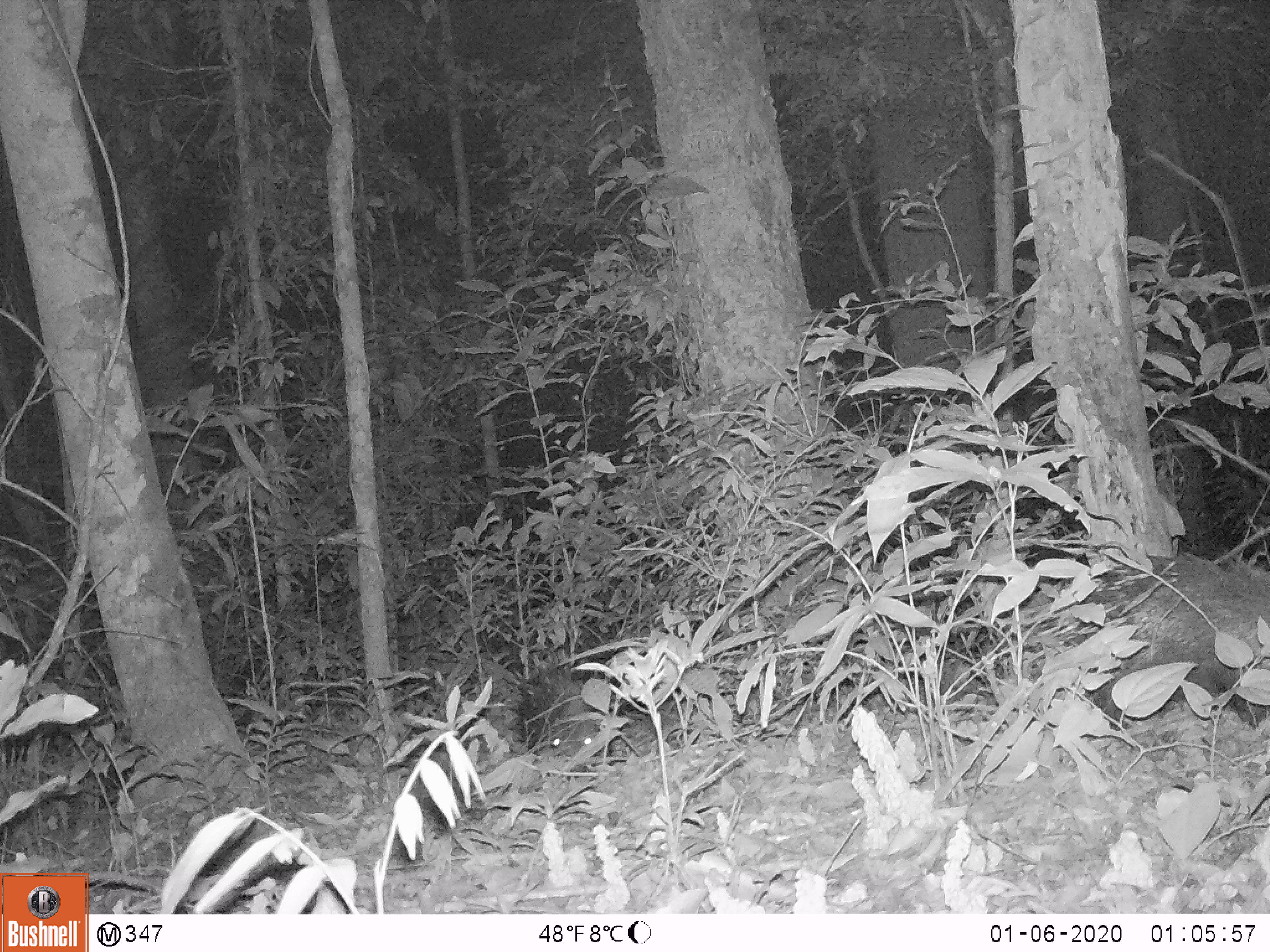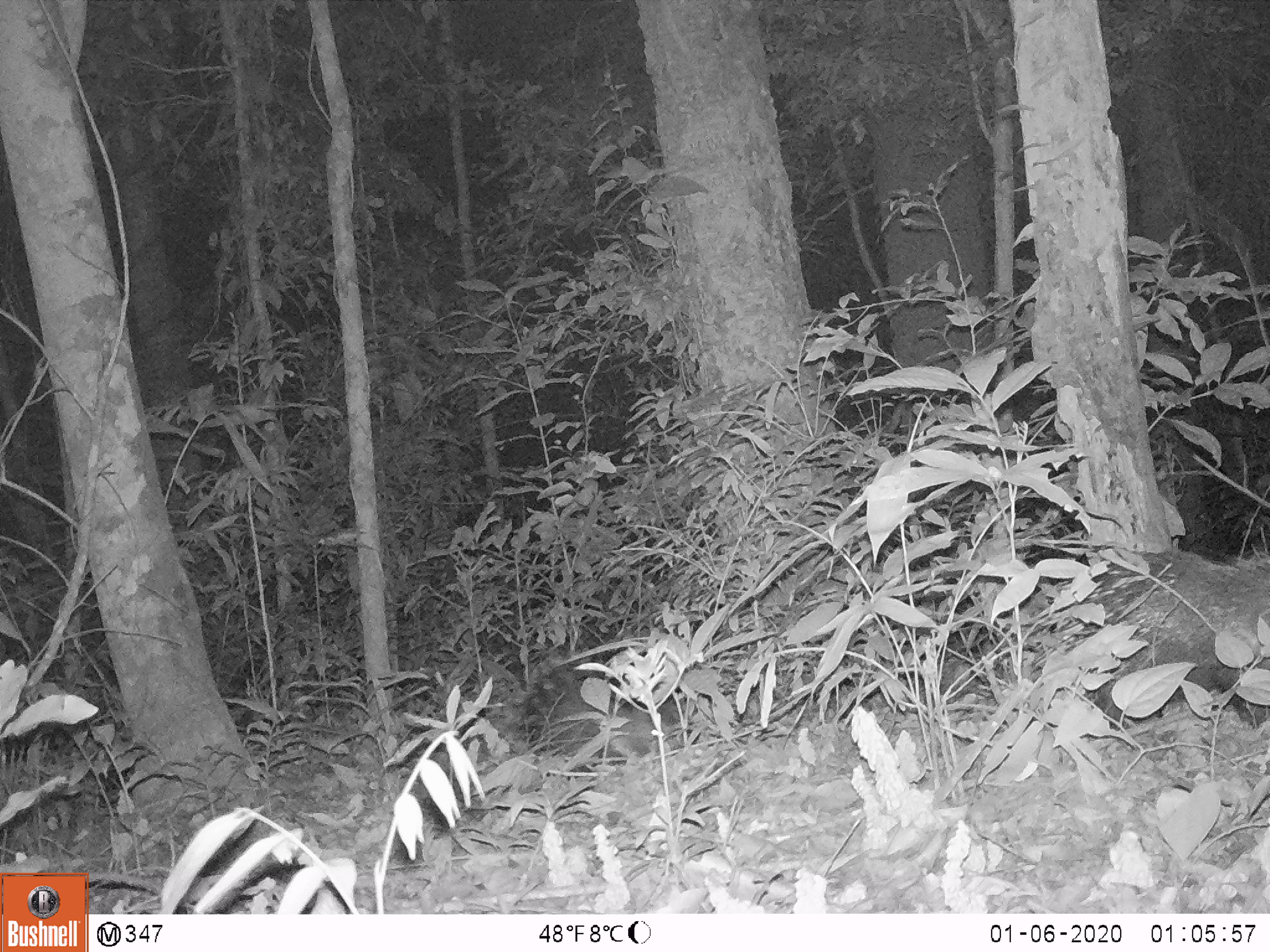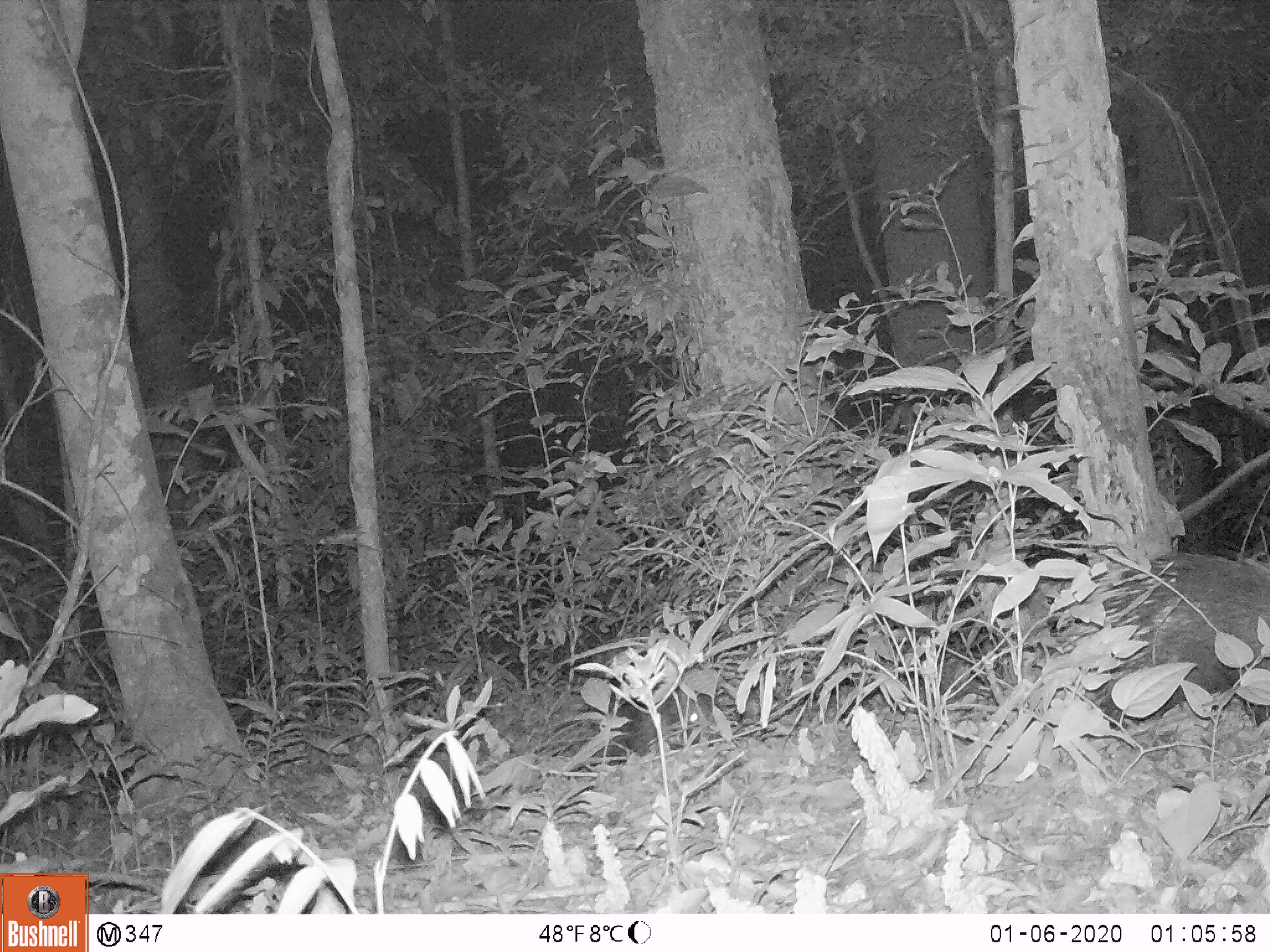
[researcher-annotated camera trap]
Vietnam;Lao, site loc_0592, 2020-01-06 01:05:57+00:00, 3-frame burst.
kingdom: Animalia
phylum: Chordata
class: Mammalia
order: Rodentia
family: Hystricidae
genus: Hystrix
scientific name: Hystrix brachyura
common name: malayan porcupine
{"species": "malayan porcupine (Hystrix brachyura)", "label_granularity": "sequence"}